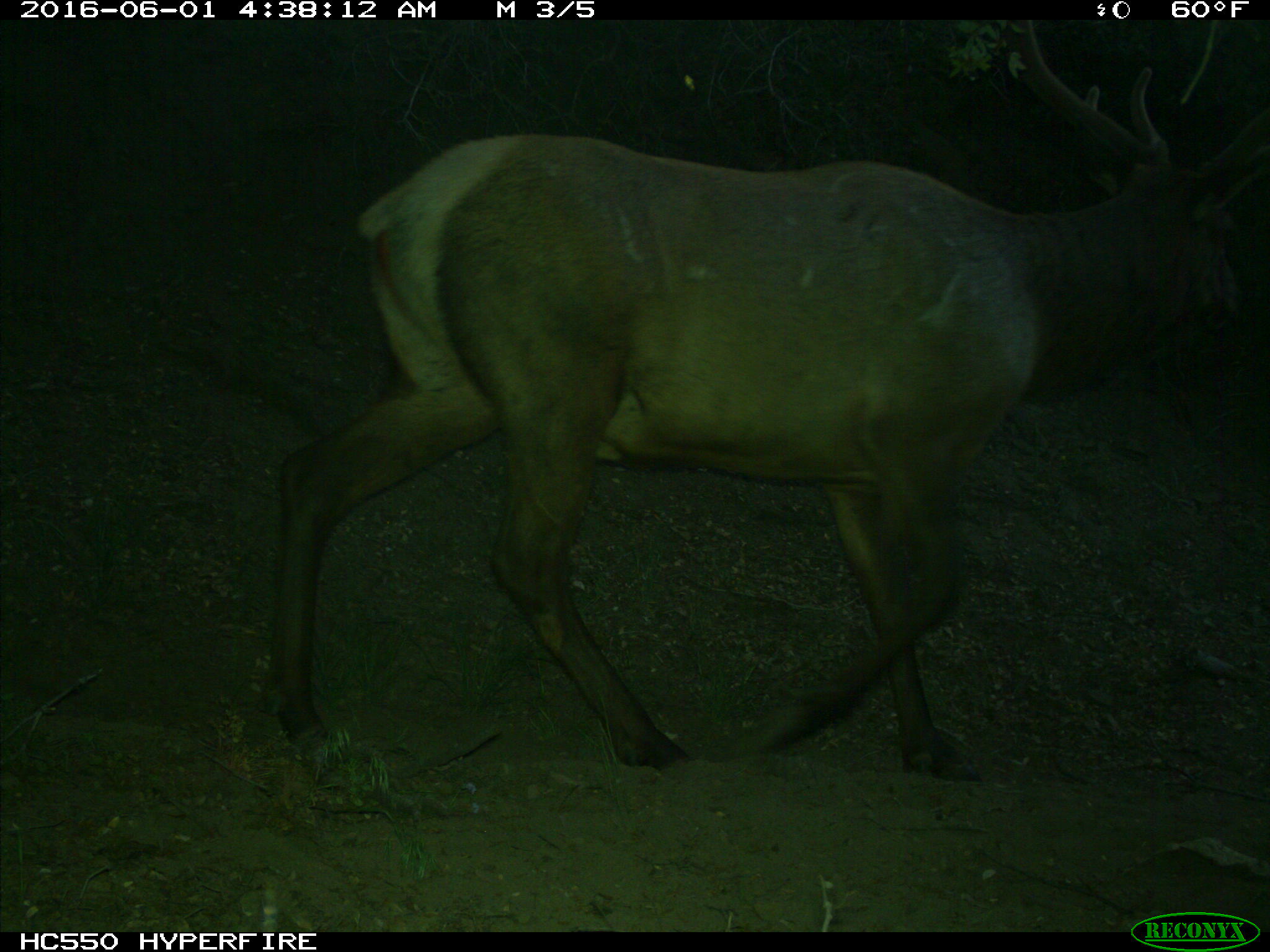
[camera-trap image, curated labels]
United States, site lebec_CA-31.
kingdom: Animalia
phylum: Chordata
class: Mammalia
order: Artiodactyla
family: Cervidae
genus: Cervus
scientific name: Cervus canadensis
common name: elk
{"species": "Cervus canadensis (elk)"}